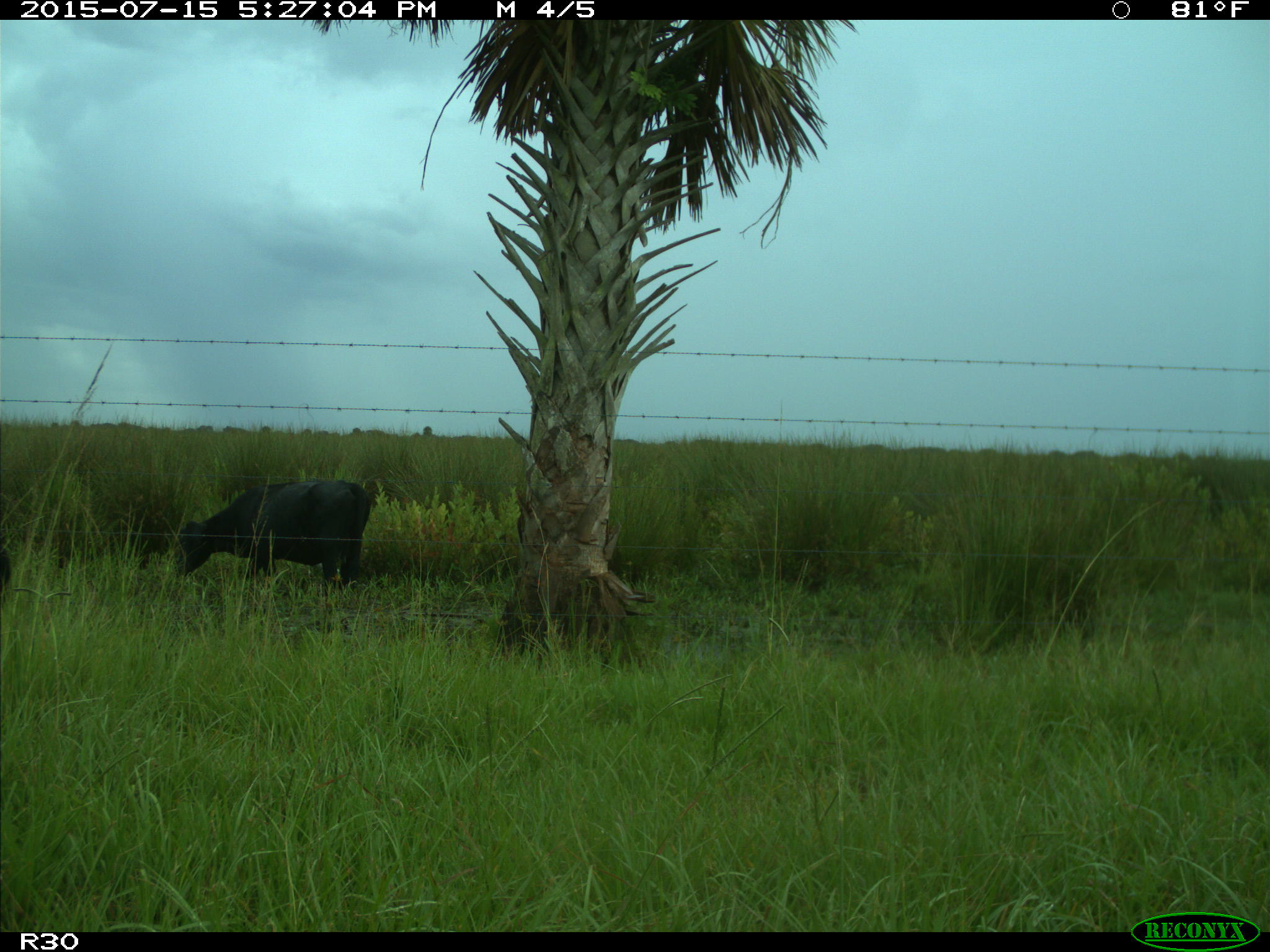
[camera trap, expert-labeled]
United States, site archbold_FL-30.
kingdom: Animalia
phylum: Chordata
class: Mammalia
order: Artiodactyla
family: Bovidae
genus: Bos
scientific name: Bos taurus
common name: domestic cow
Bos taurus (domestic cow).